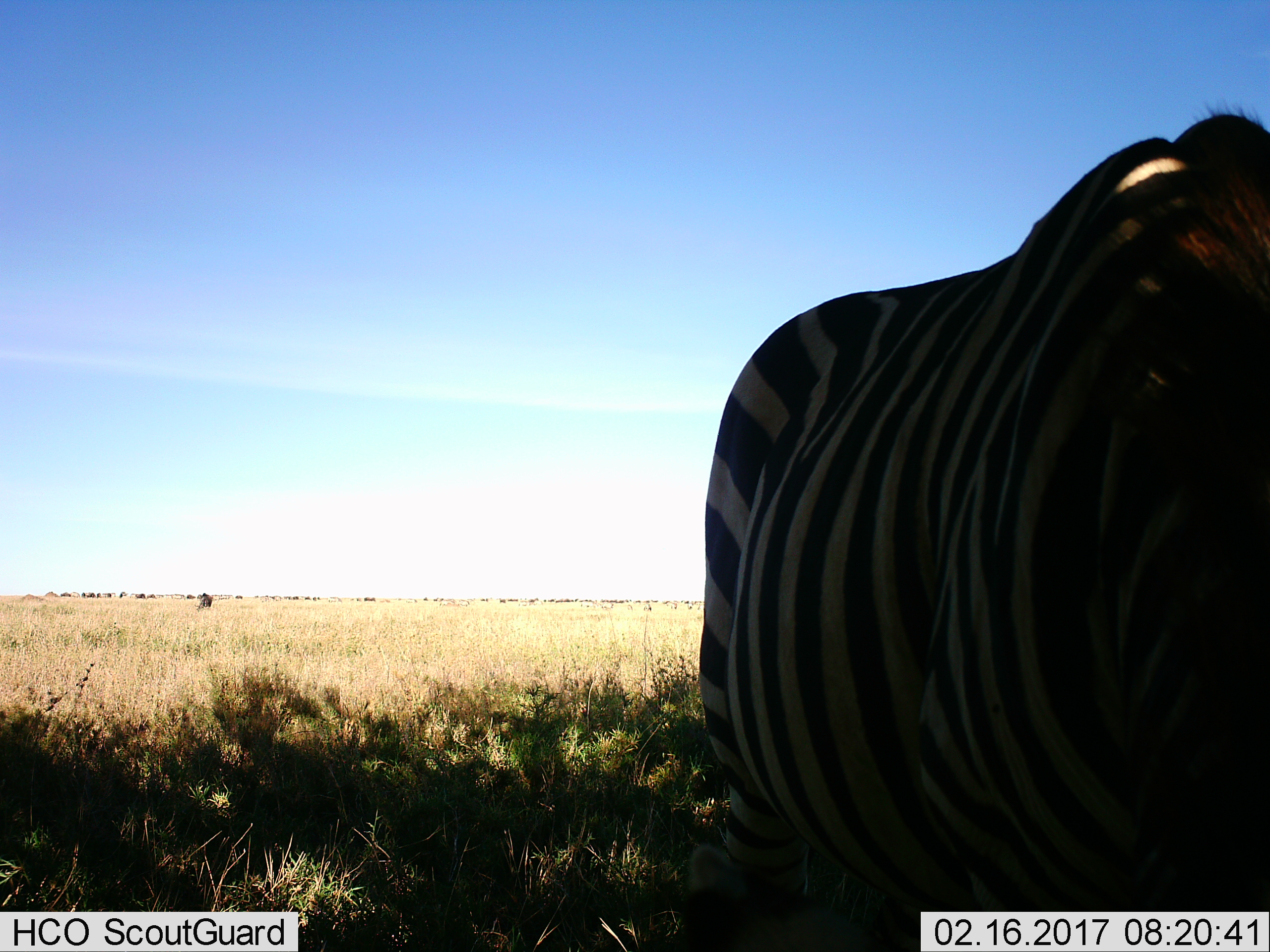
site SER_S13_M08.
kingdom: Animalia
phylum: Chordata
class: Mammalia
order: Perissodactyla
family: Equidae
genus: Equus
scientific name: Equus quagga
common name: plains zebra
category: zebraplains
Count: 1.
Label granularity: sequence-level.